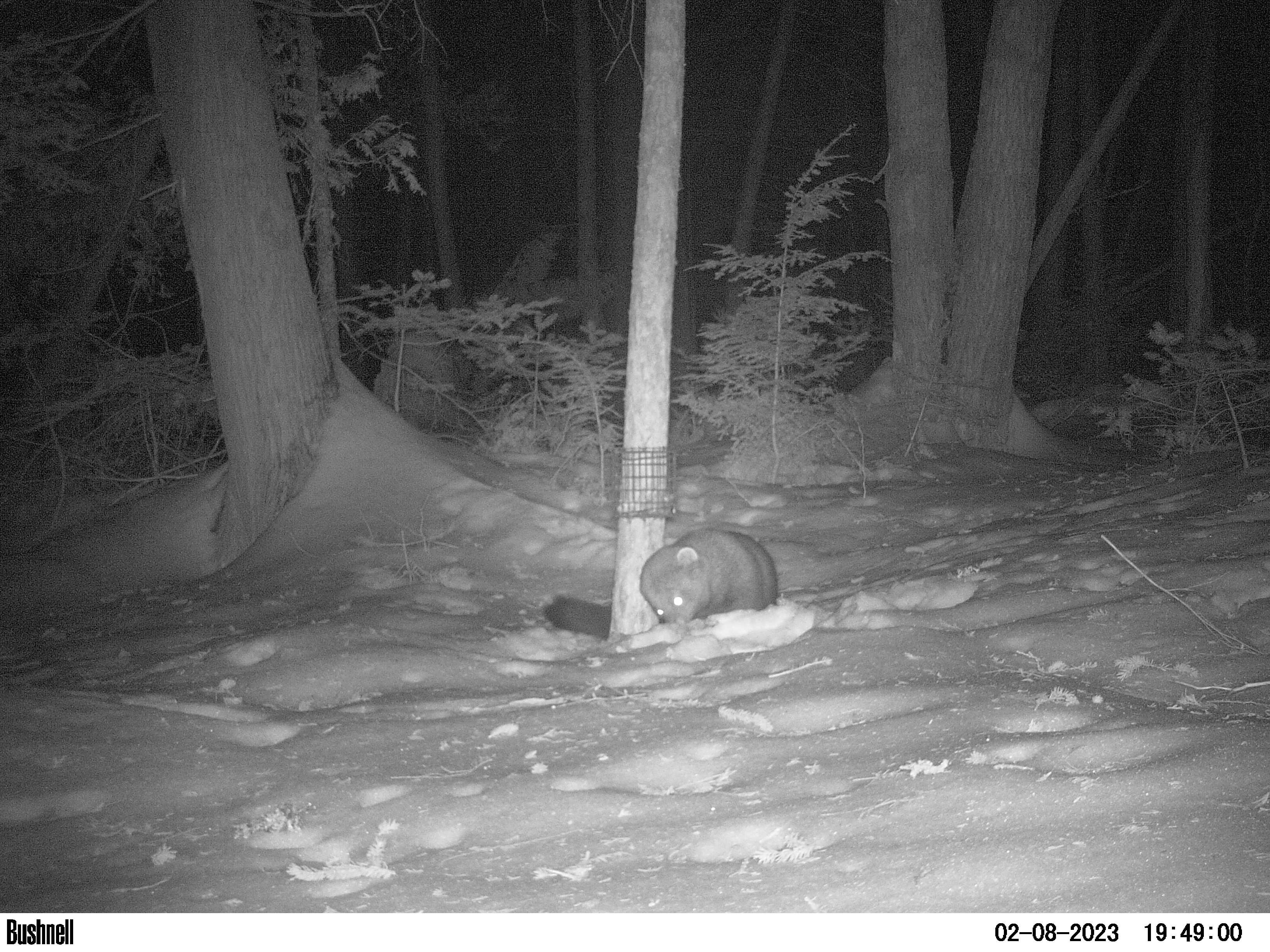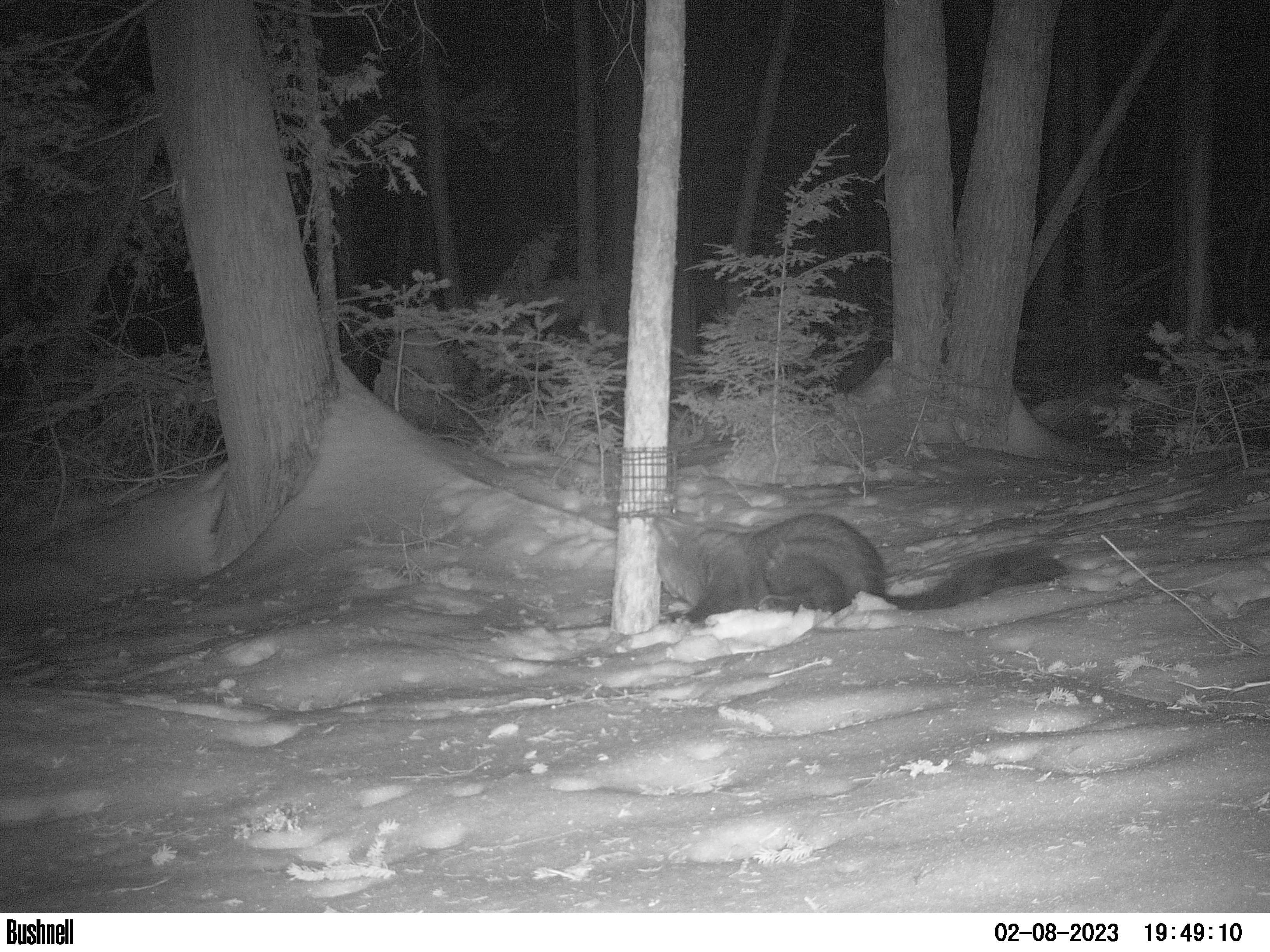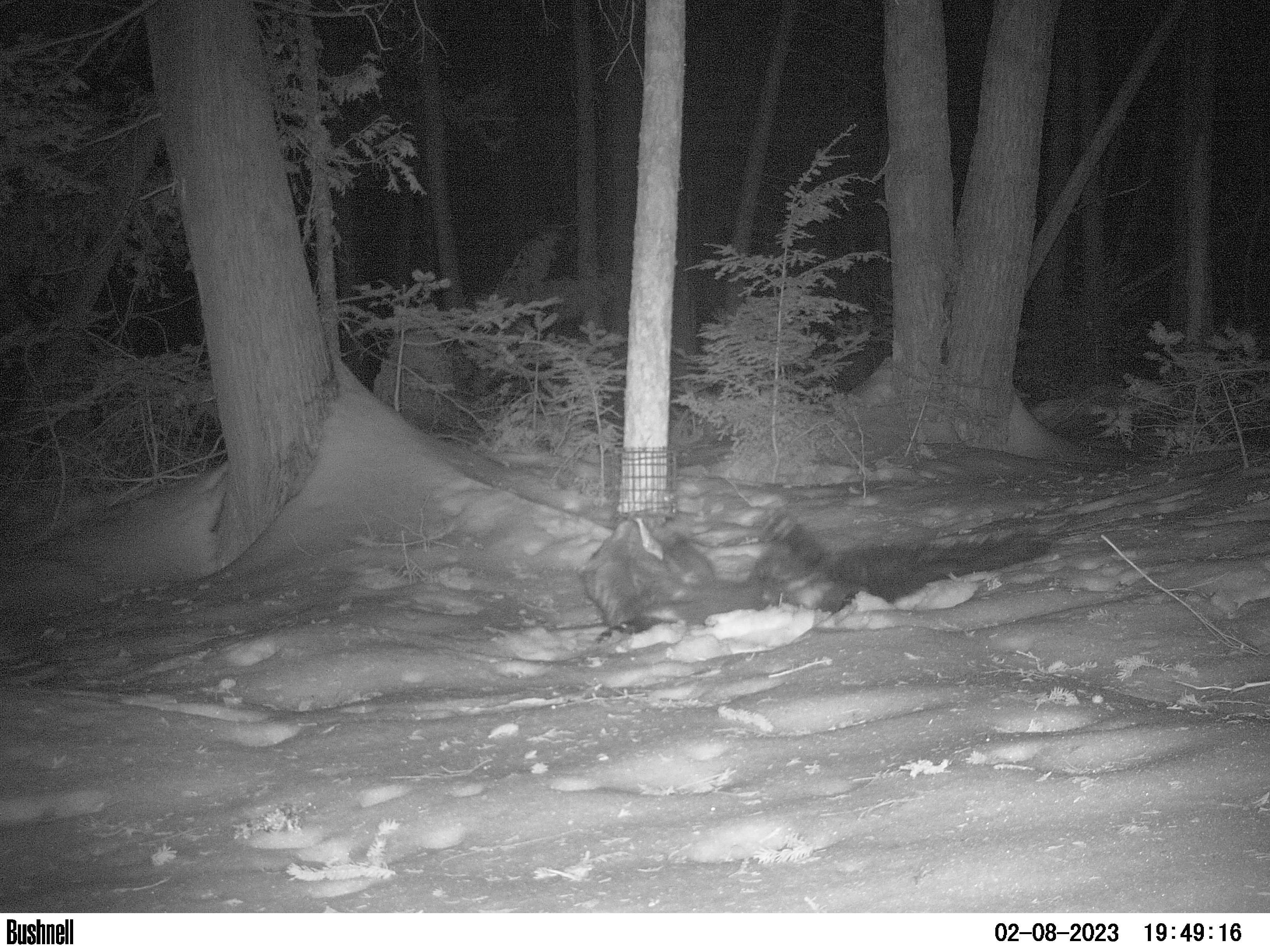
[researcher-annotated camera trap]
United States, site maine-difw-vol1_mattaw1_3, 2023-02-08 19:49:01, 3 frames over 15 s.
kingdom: Animalia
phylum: Chordata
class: Mammalia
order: Carnivora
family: Mustelidae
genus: Pekania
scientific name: Pekania pennanti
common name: fisher